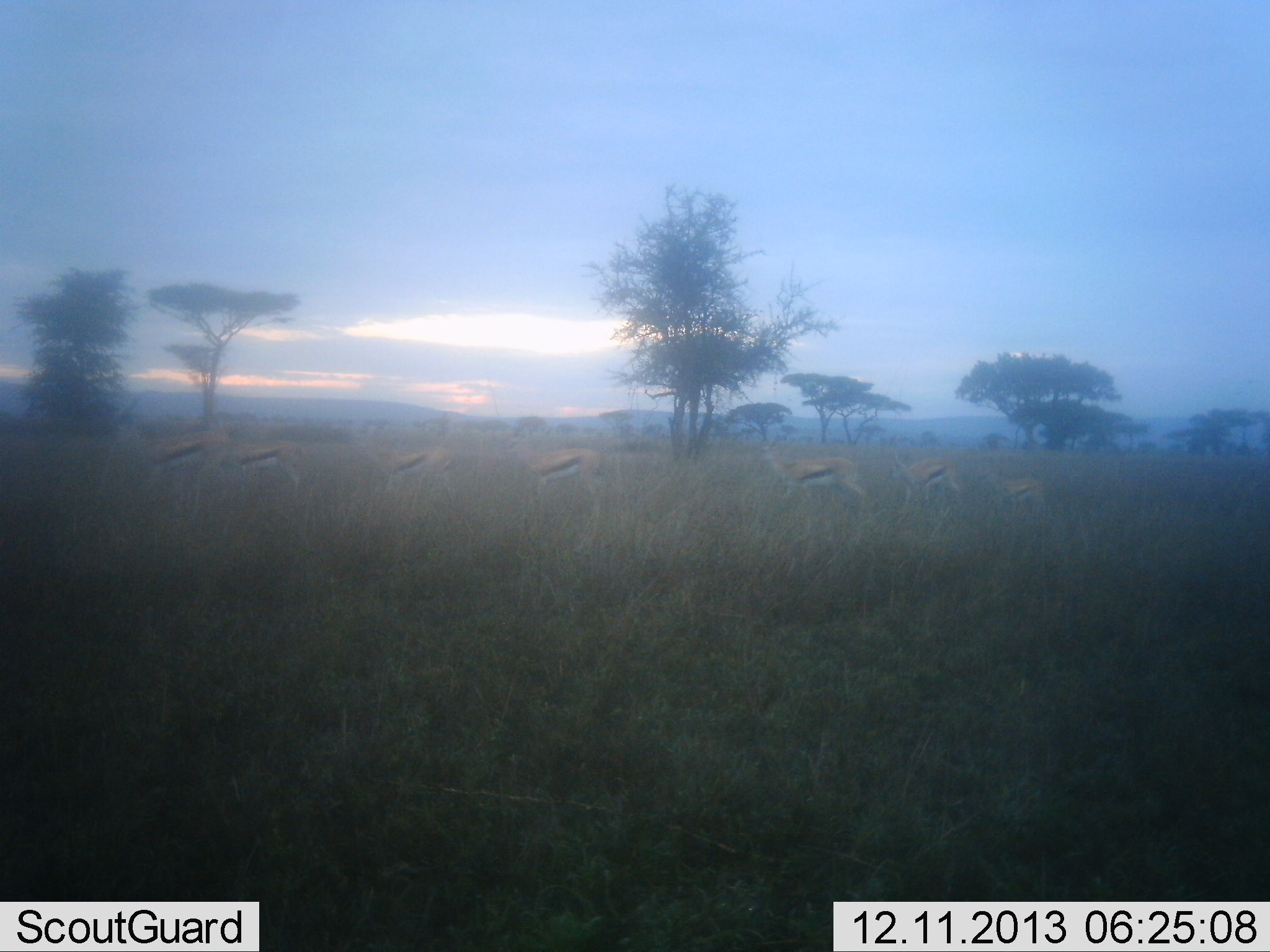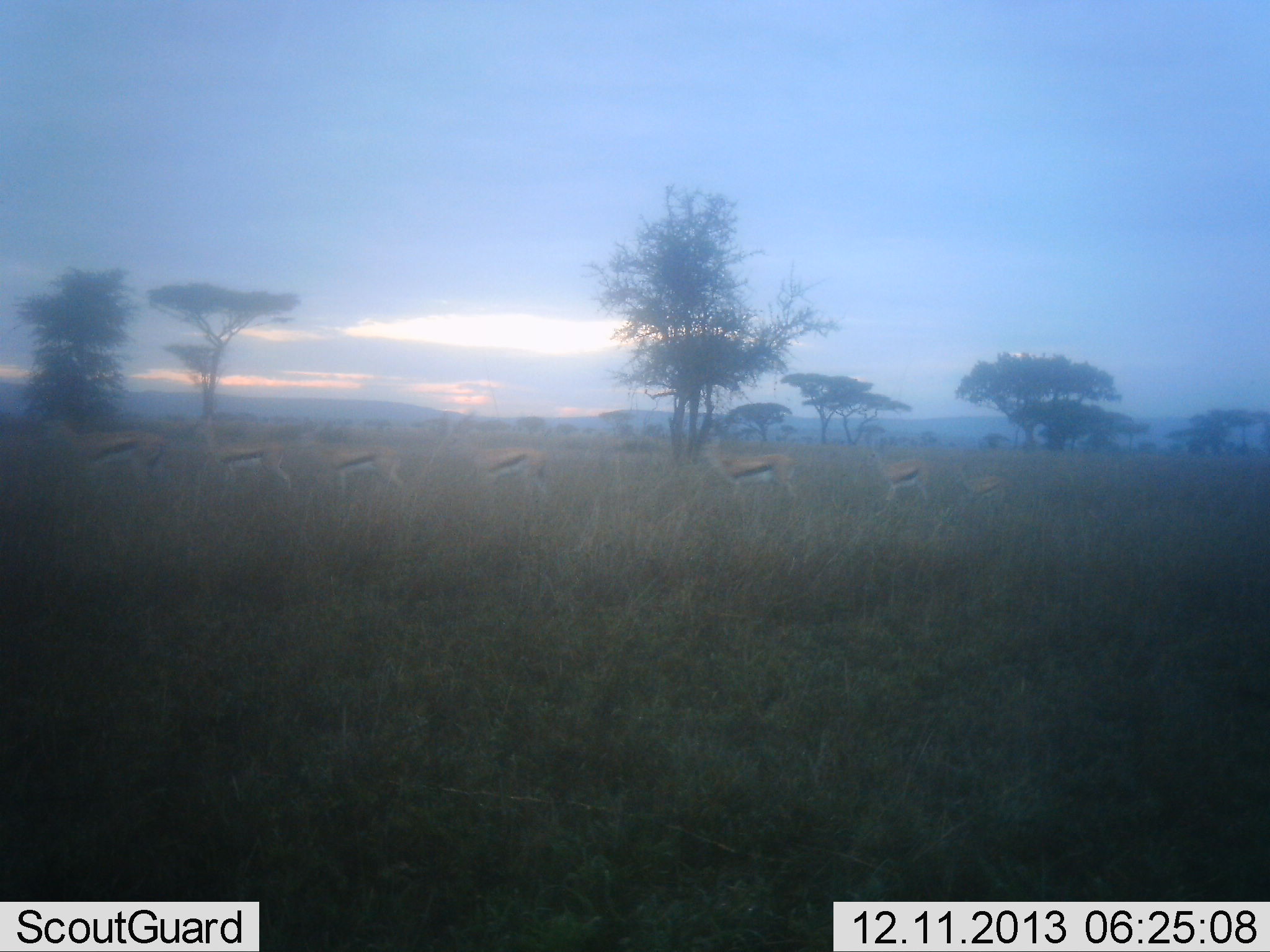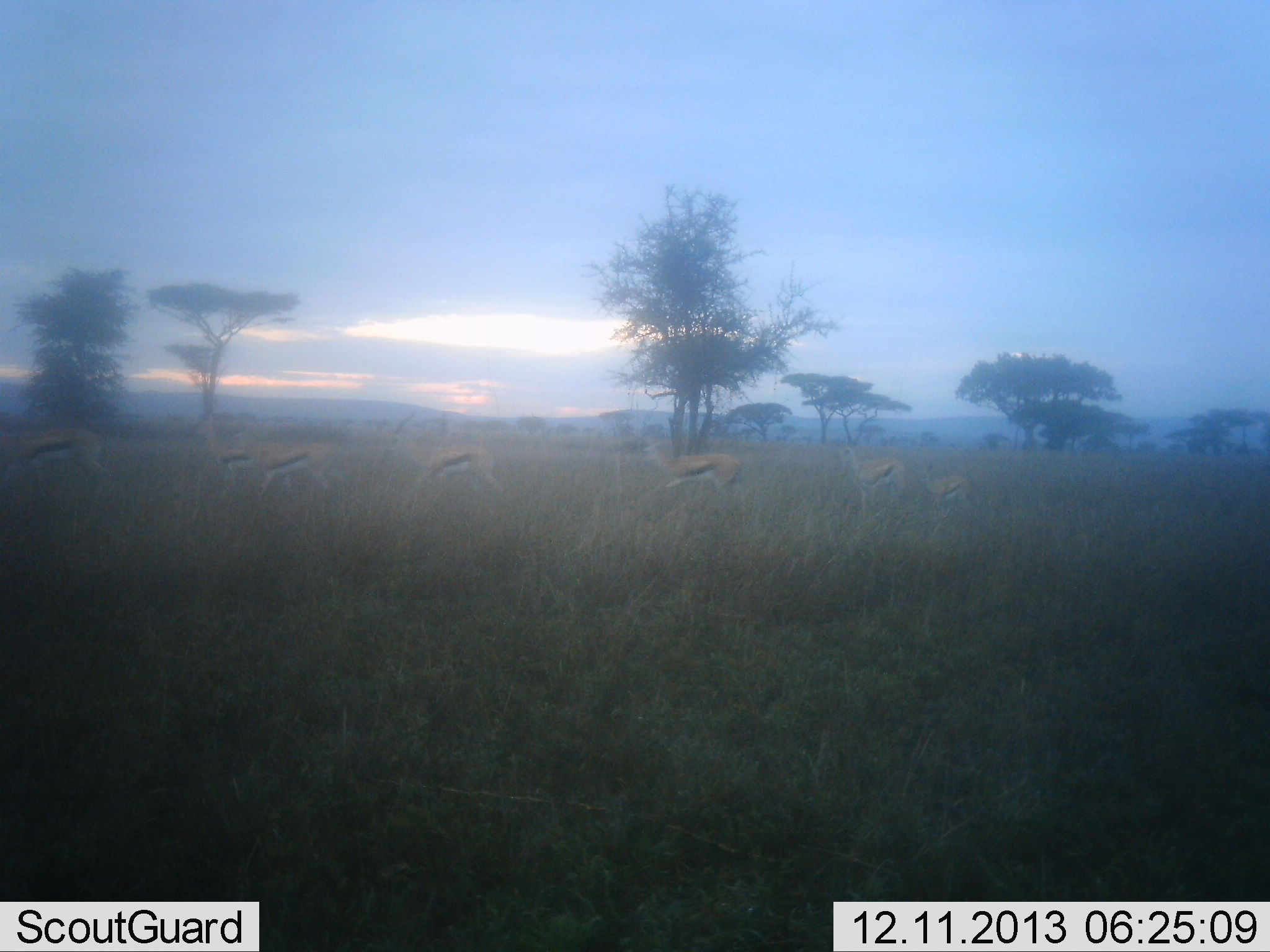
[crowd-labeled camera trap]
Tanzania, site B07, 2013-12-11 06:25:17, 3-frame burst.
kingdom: Animalia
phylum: Chordata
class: Mammalia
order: Artiodactyla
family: Bovidae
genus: Eudorcas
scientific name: Eudorcas thomsonii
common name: thomson's gazelle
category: gazellethomsons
Gazellethomsons (thomson's gazelle) (Eudorcas thomsonii), count 7. Behavior (volunteer vote fractions): standing 10%, resting 0%, moving 90%, interacting 0%. Young present (vote fraction): 70%. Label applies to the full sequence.